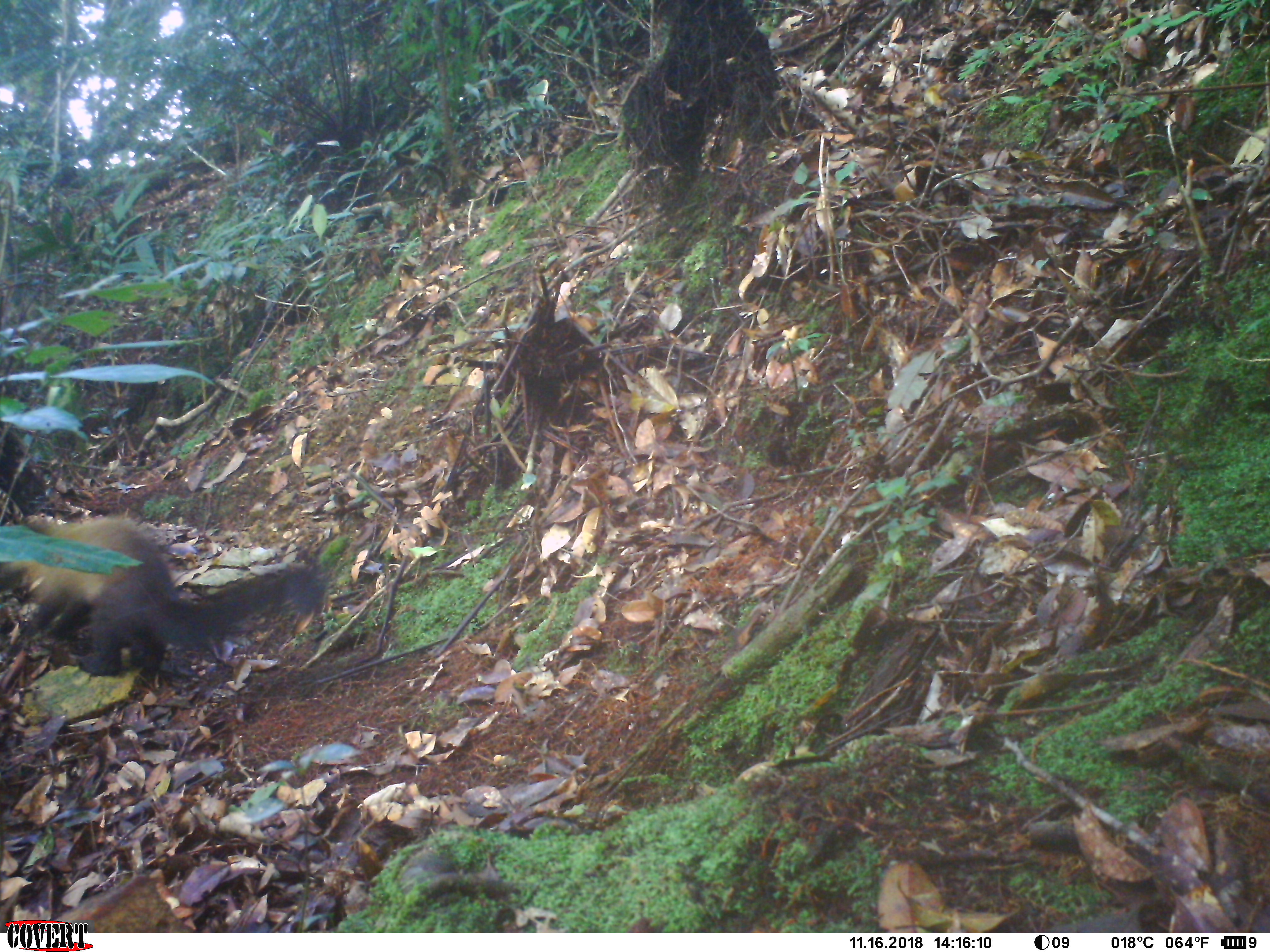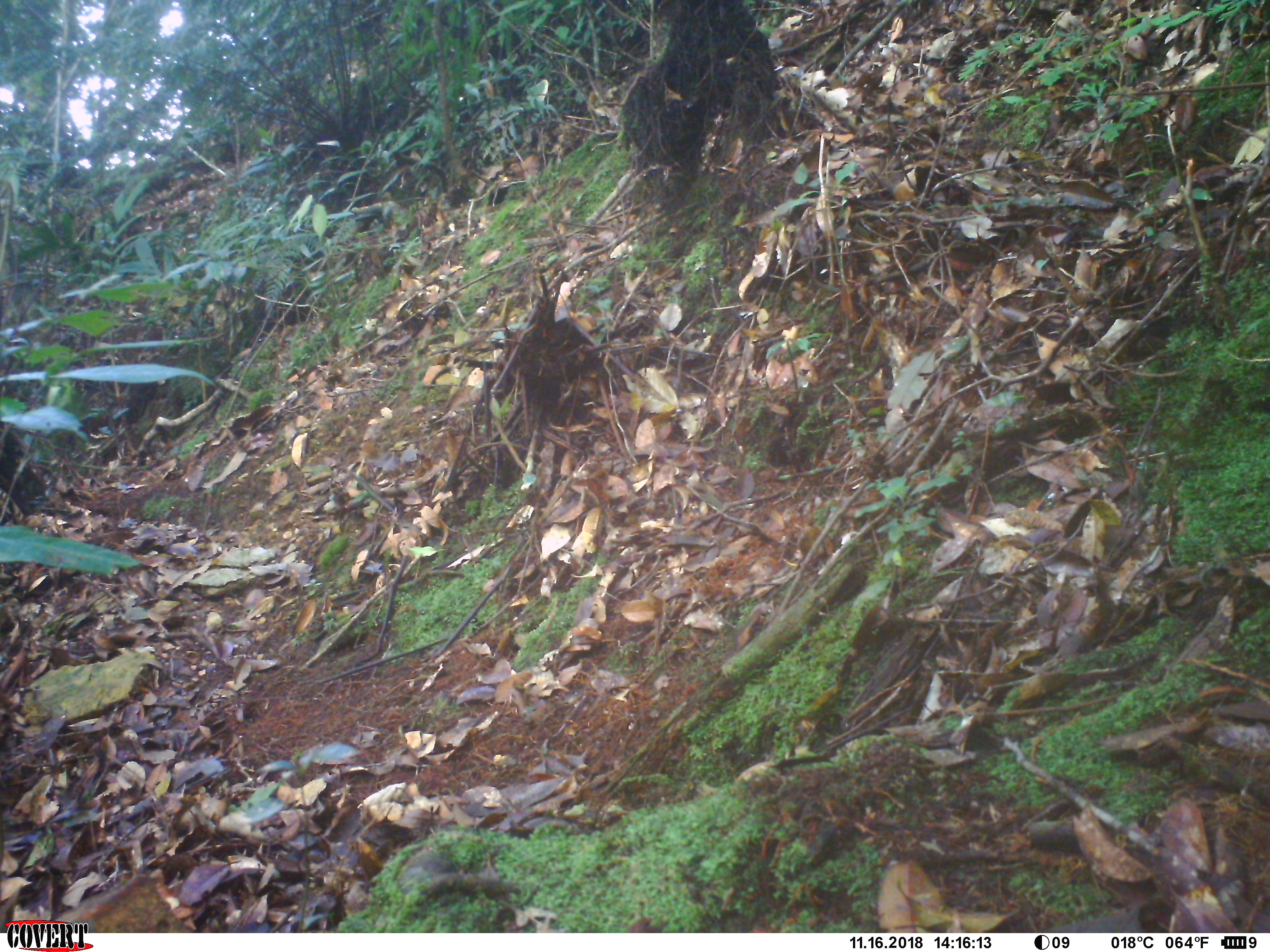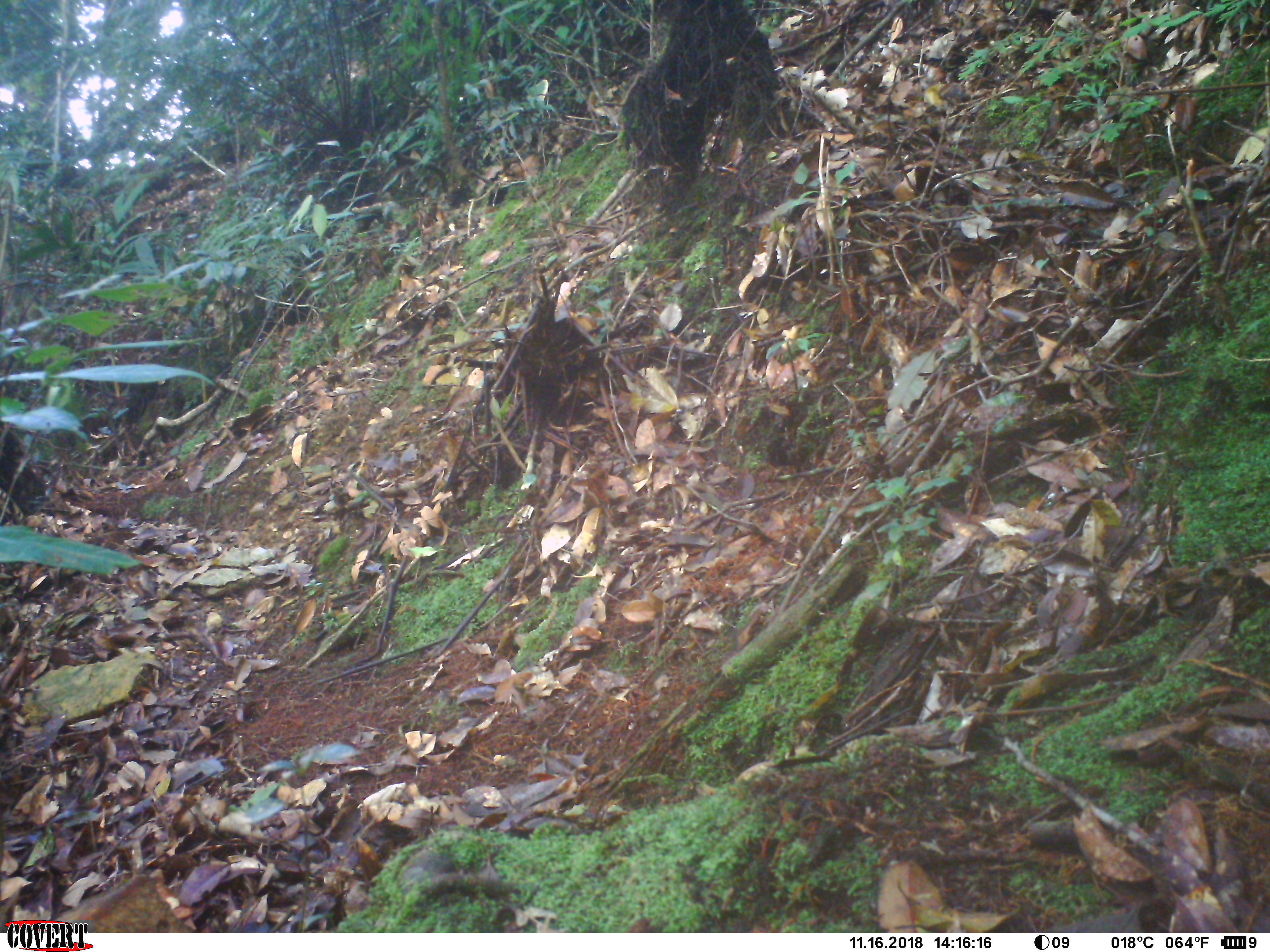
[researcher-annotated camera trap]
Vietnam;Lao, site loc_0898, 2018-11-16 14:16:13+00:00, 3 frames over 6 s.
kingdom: Animalia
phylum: Chordata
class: Mammalia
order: Carnivora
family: Mustelidae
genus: Martes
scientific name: Martes flavigula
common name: yellow-throated marten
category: yellow throated marten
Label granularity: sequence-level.